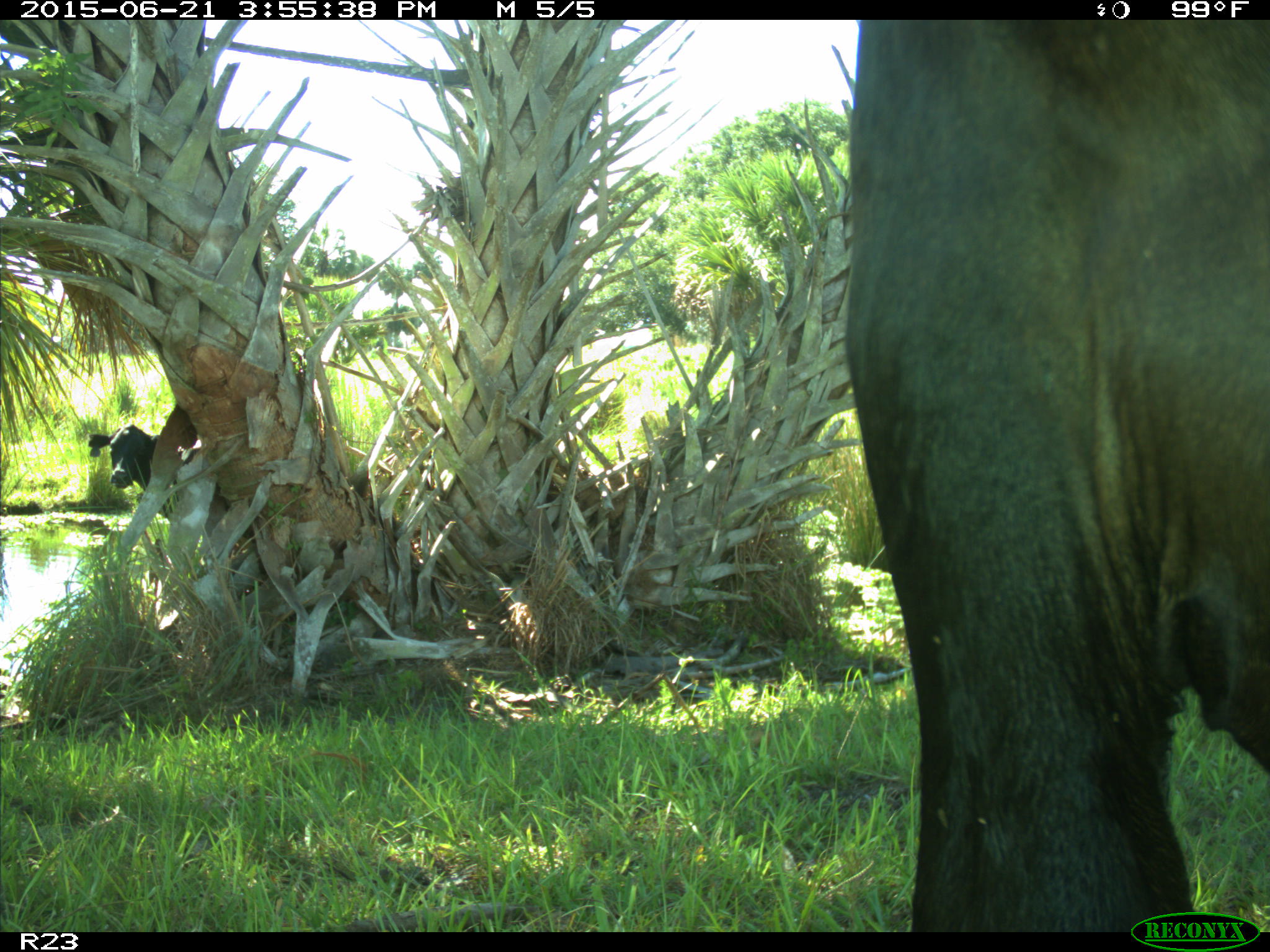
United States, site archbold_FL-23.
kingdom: Animalia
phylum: Chordata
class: Mammalia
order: Artiodactyla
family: Bovidae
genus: Bos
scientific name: Bos taurus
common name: domestic cow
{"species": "Bos taurus (domestic cow)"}